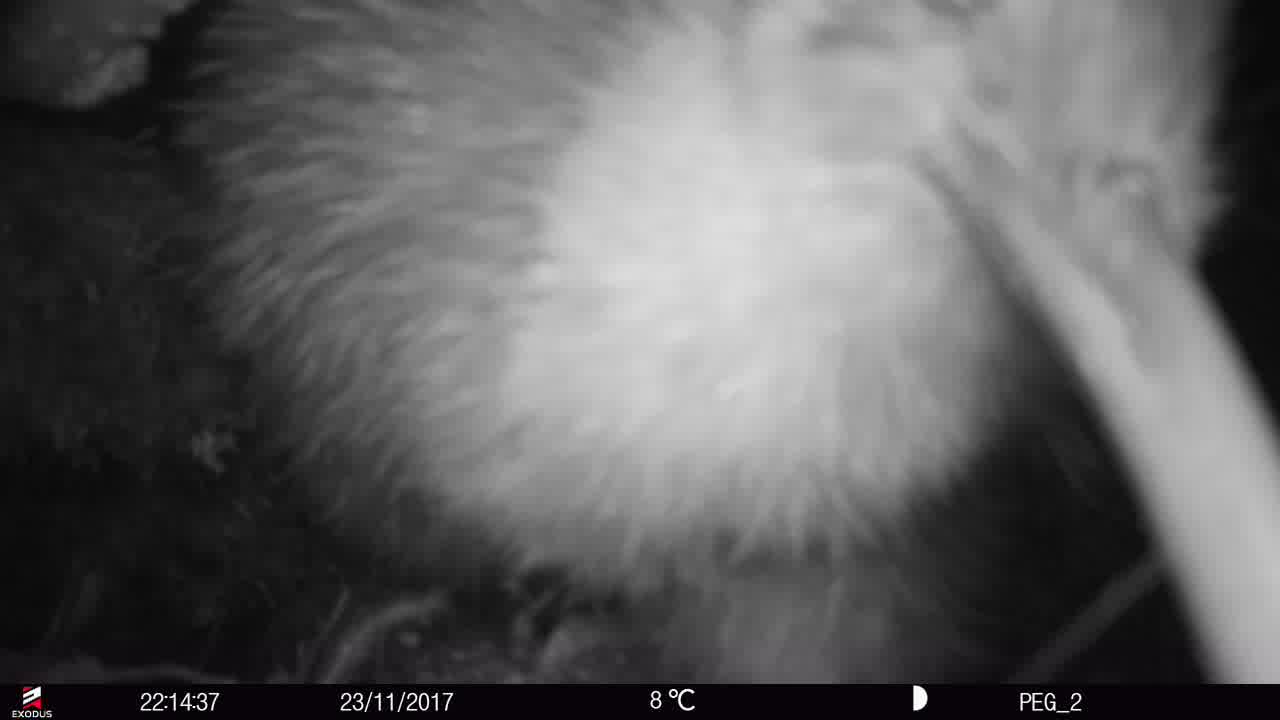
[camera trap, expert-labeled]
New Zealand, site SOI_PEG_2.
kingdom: Animalia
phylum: Chordata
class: Aves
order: Apterygiformes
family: Apterygidae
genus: Apteryx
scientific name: Apteryx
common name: kiwi